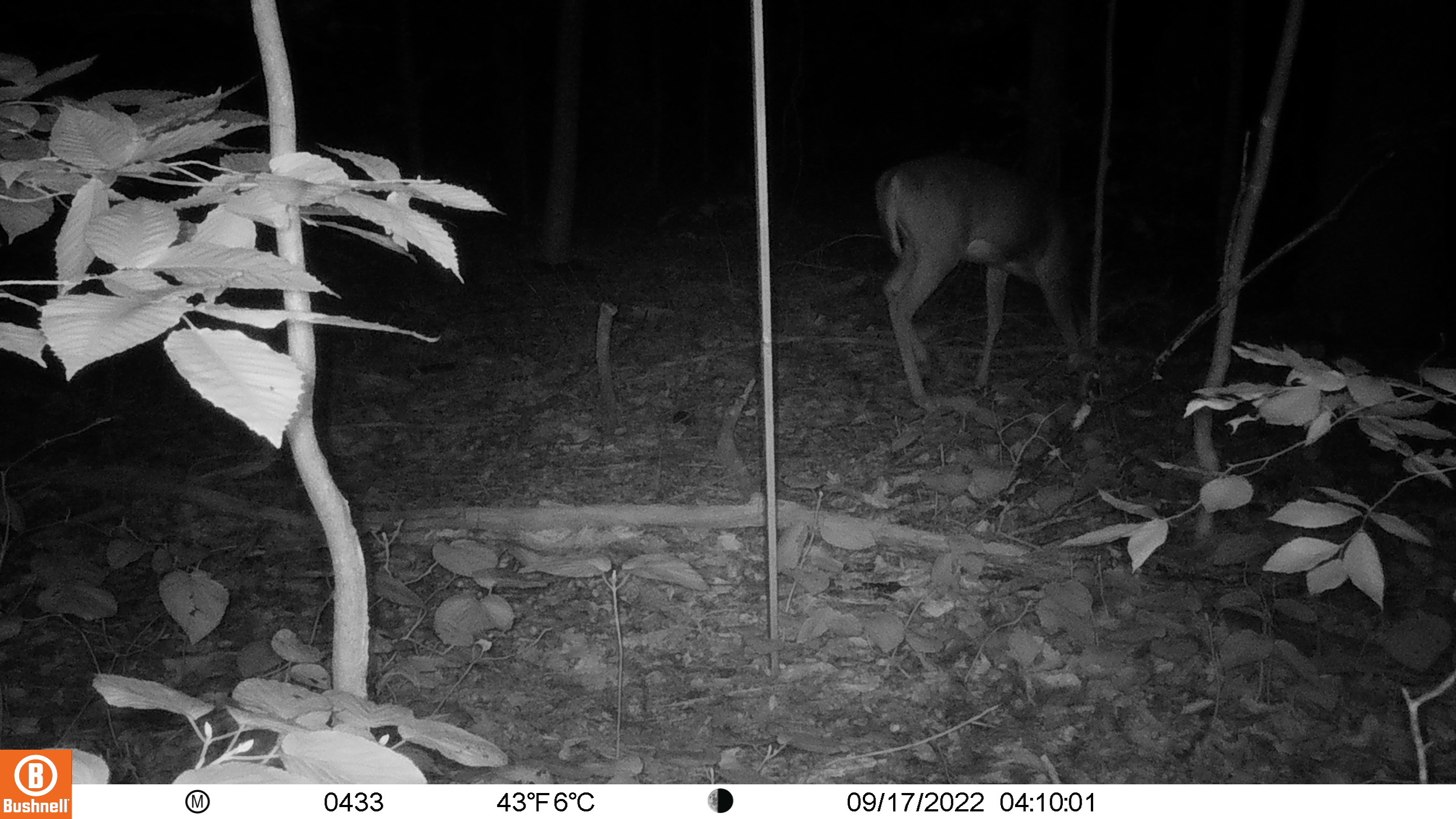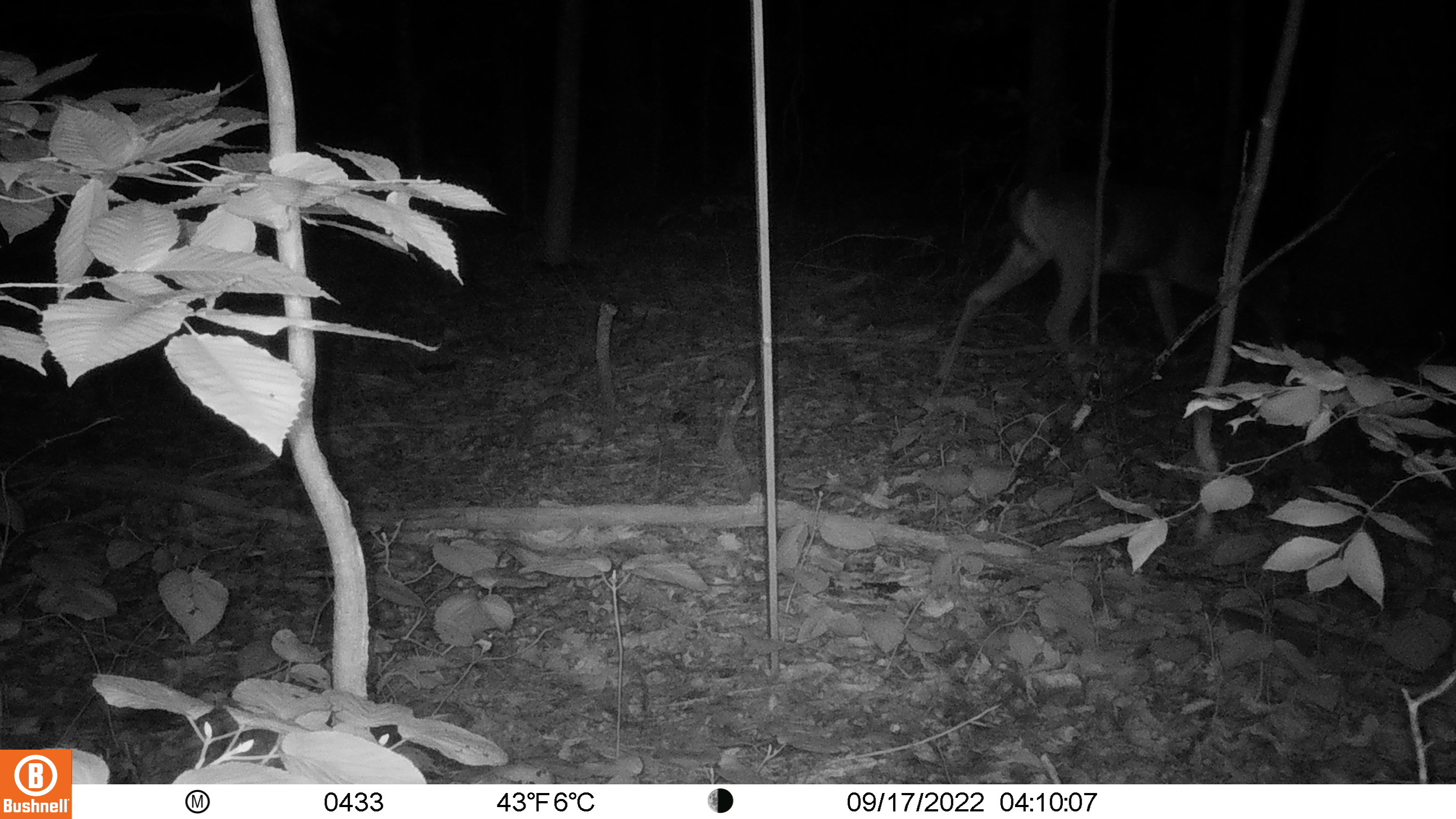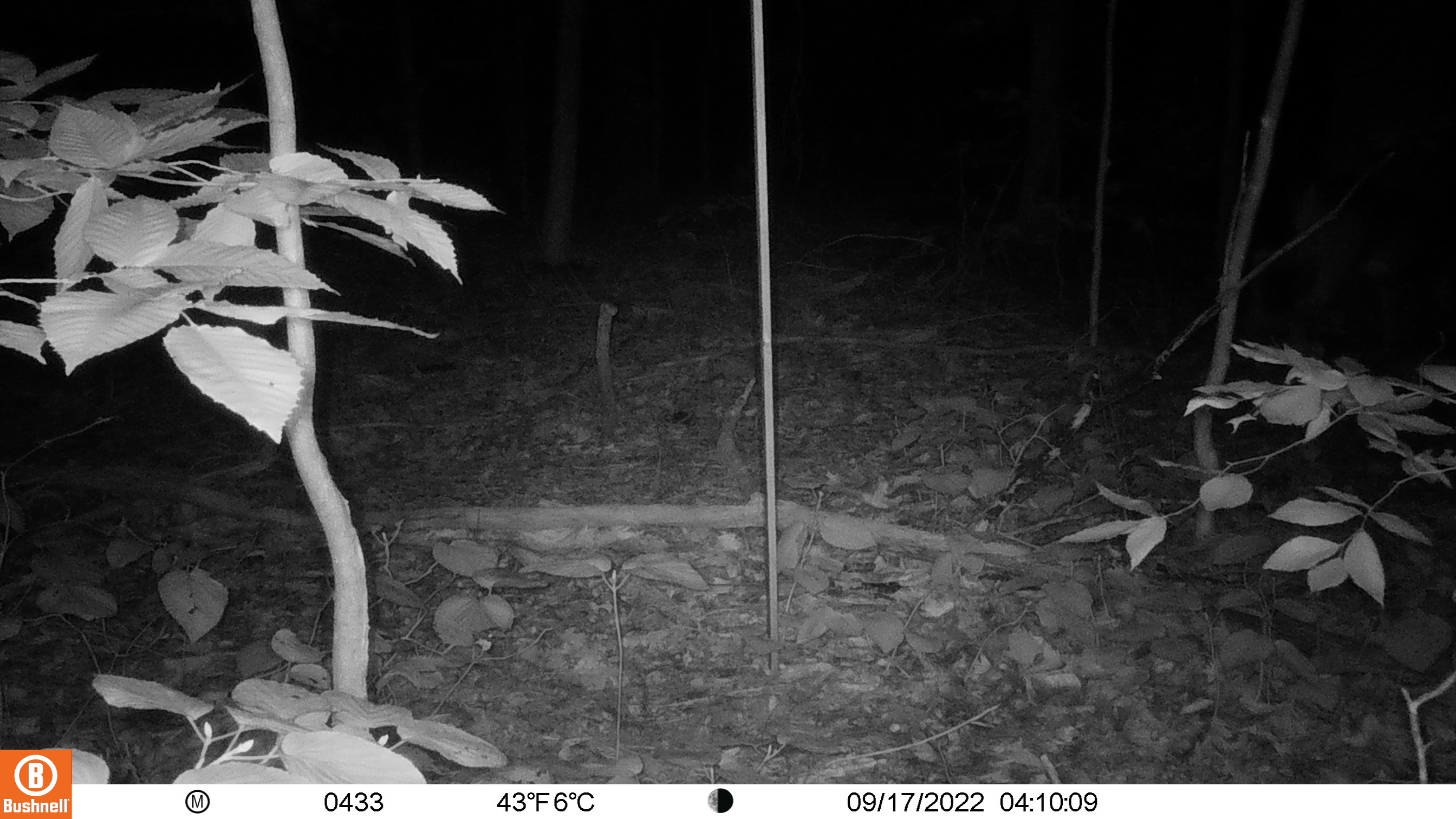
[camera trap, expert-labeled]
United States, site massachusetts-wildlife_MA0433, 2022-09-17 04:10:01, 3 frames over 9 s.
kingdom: Animalia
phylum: Chordata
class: Mammalia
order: Artiodactyla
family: Cervidae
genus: Odocoileus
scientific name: Odocoileus virginianus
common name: white-tailed deer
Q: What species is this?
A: White-tailed deer (Odocoileus virginianus).